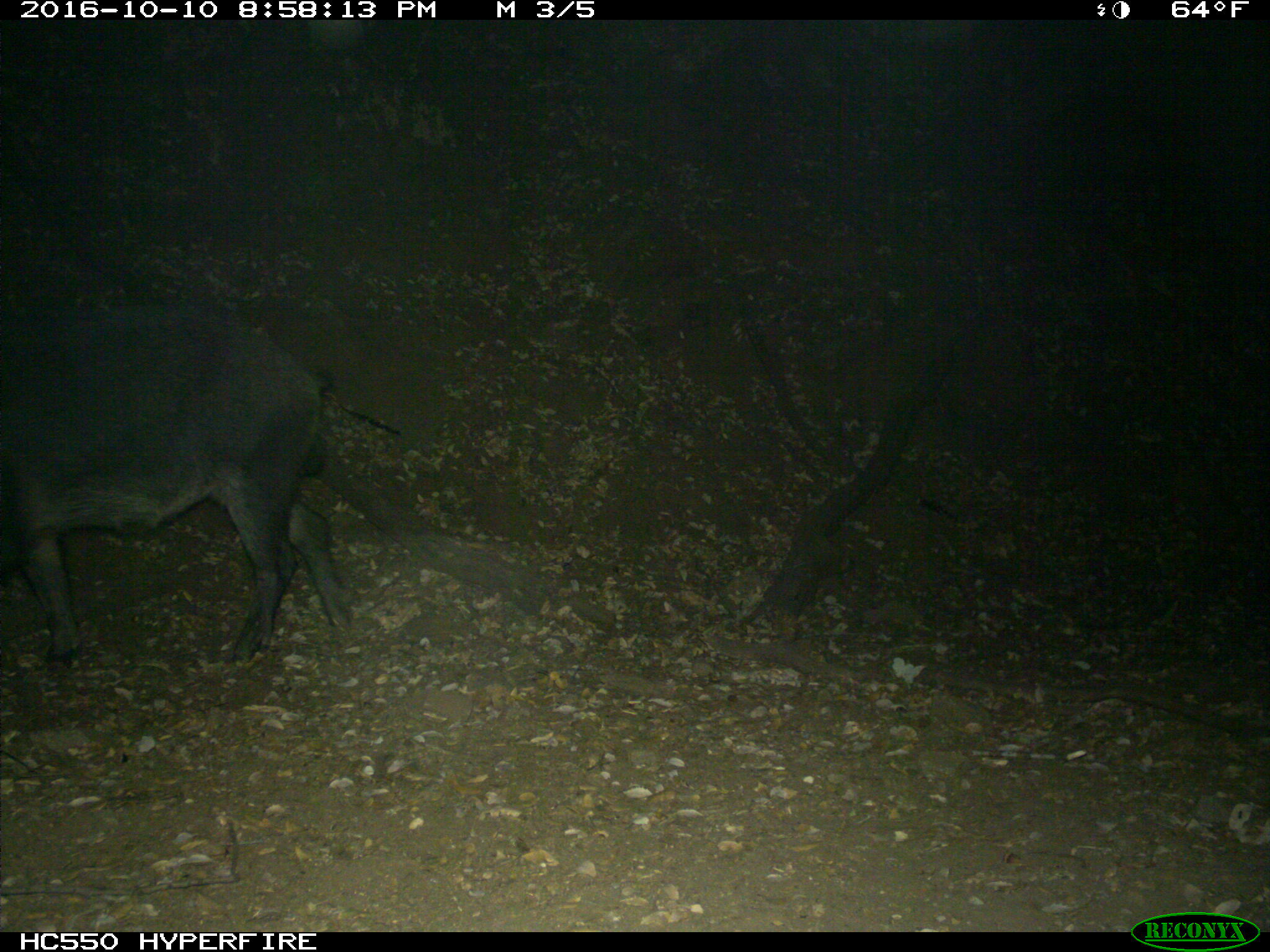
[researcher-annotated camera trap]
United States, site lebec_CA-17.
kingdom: Animalia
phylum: Chordata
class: Mammalia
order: Artiodactyla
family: Suidae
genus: Sus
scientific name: Sus scrofa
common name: wild boar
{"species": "Sus scrofa (wild boar)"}